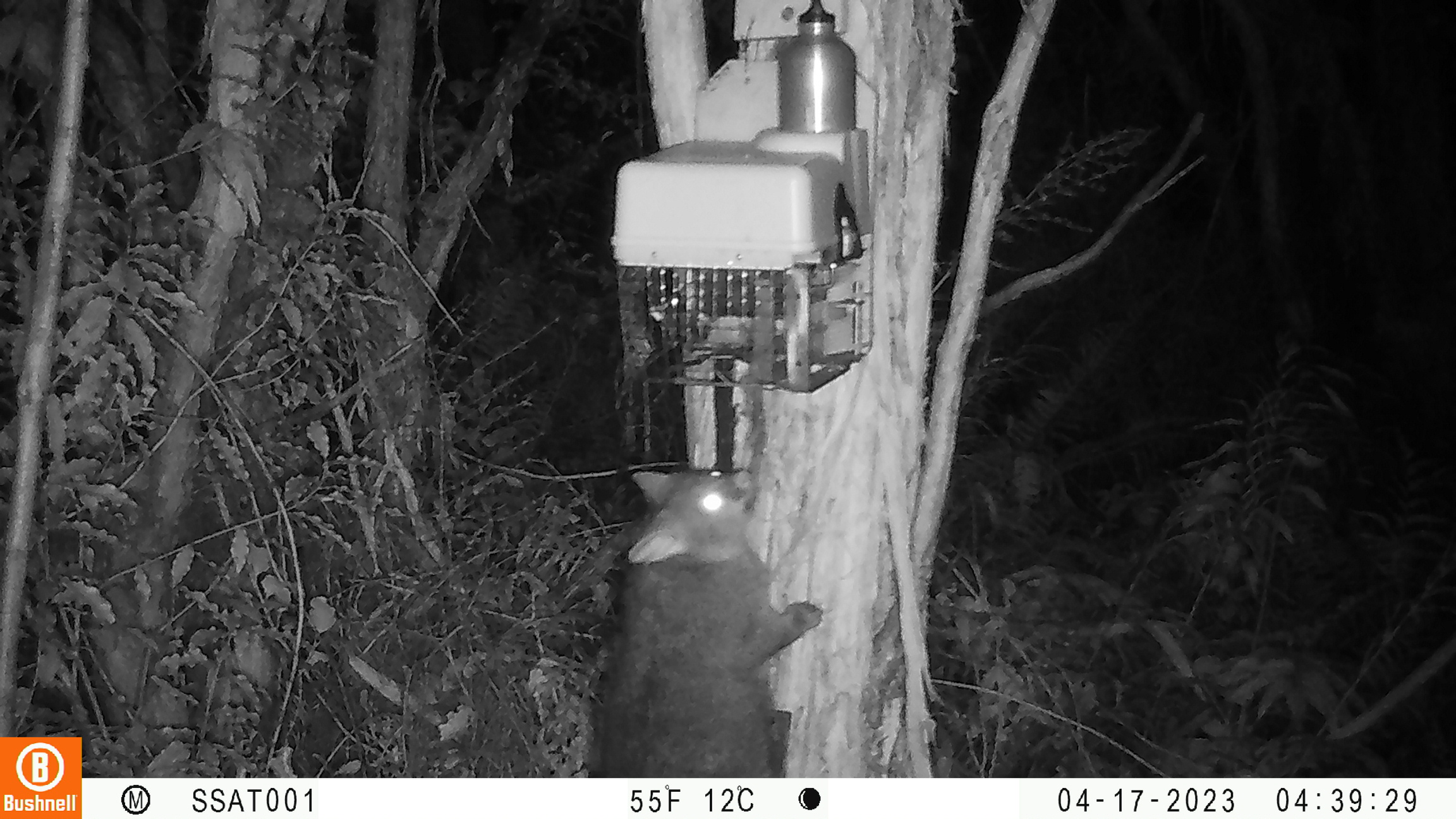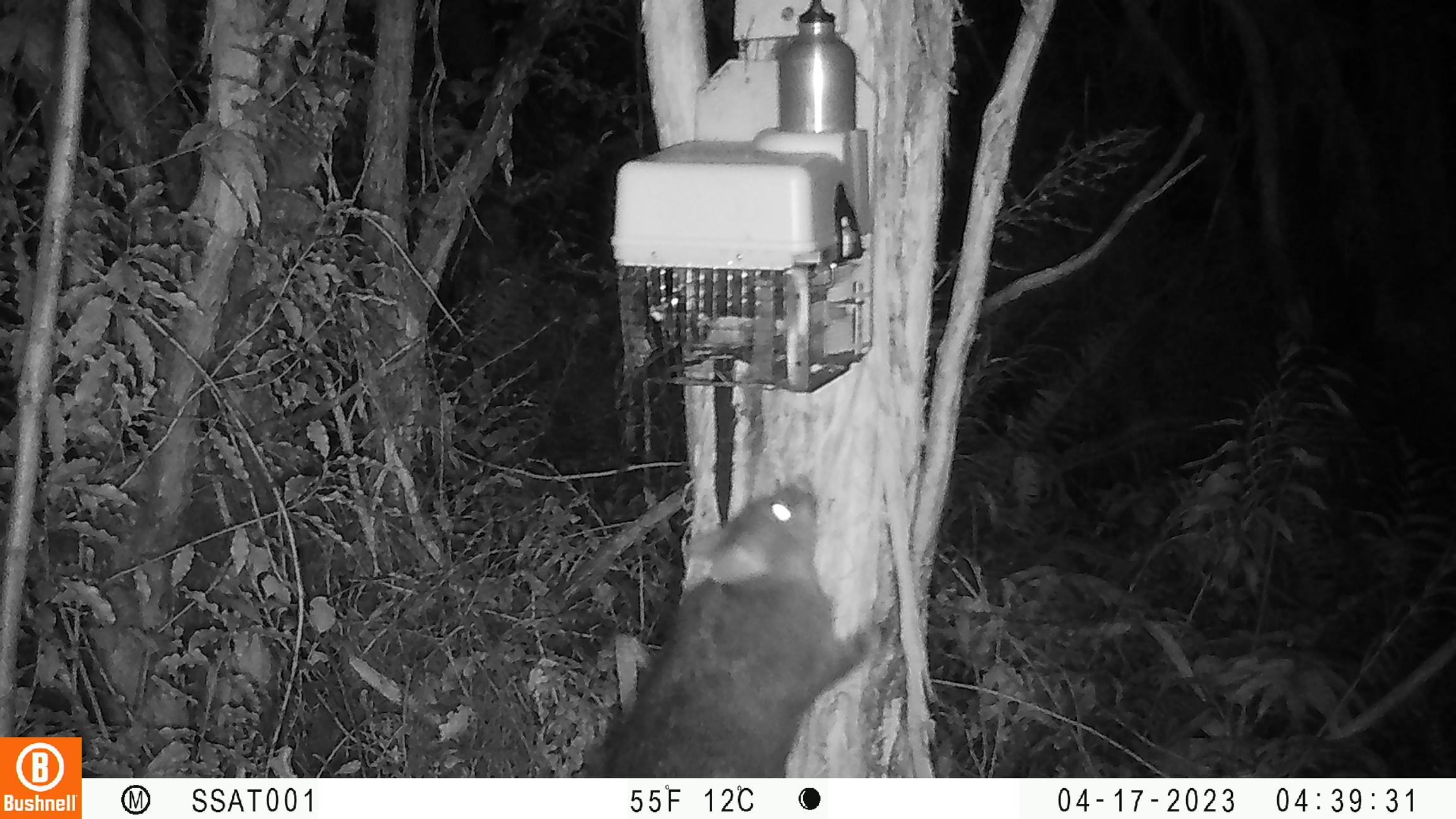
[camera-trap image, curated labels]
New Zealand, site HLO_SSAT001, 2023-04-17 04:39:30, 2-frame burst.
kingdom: Animalia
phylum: Chordata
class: Mammalia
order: Diprotodontia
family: Phalangeridae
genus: Trichosurus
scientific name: Trichosurus vulpecula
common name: common brushtail possum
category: possum